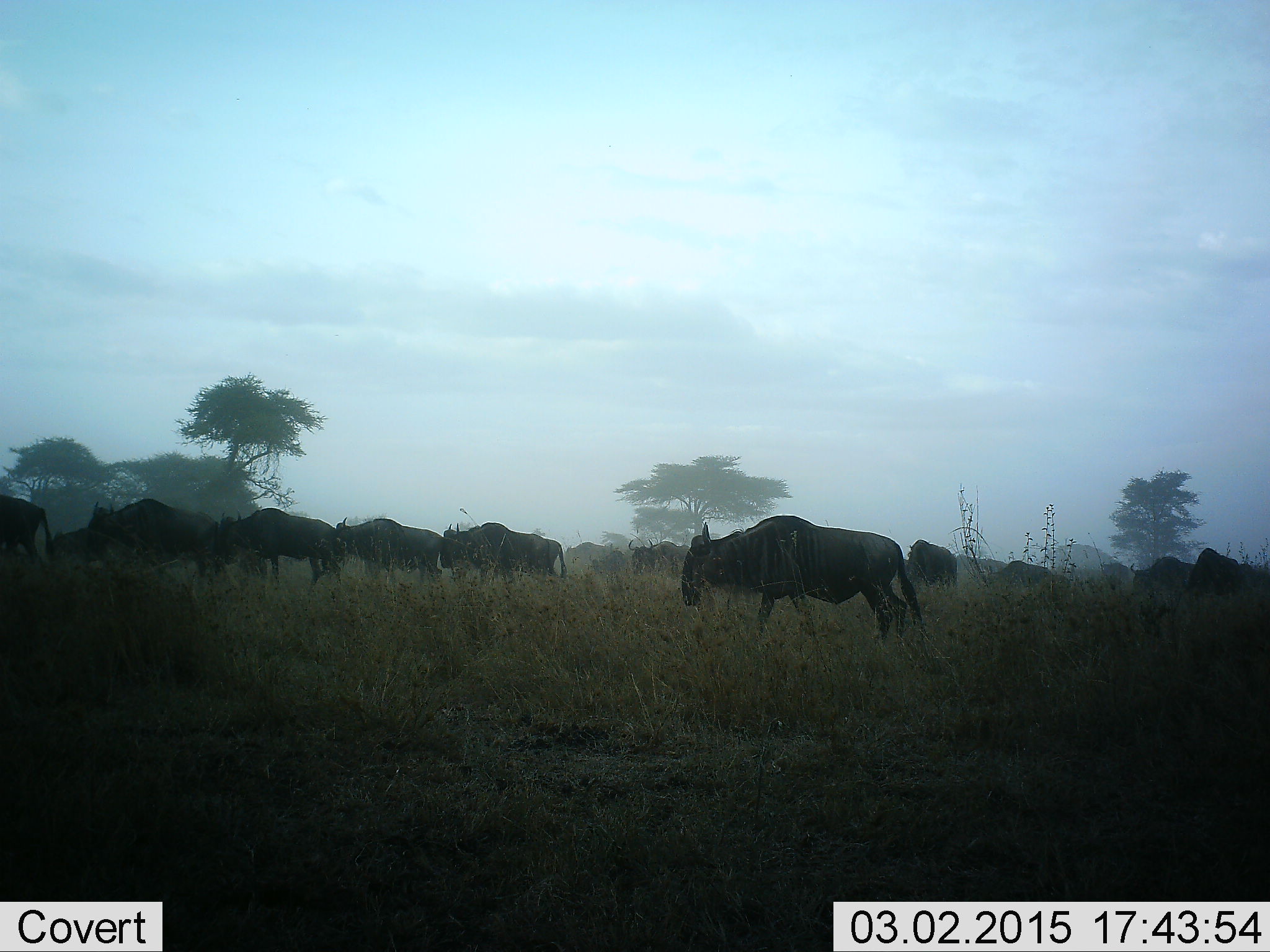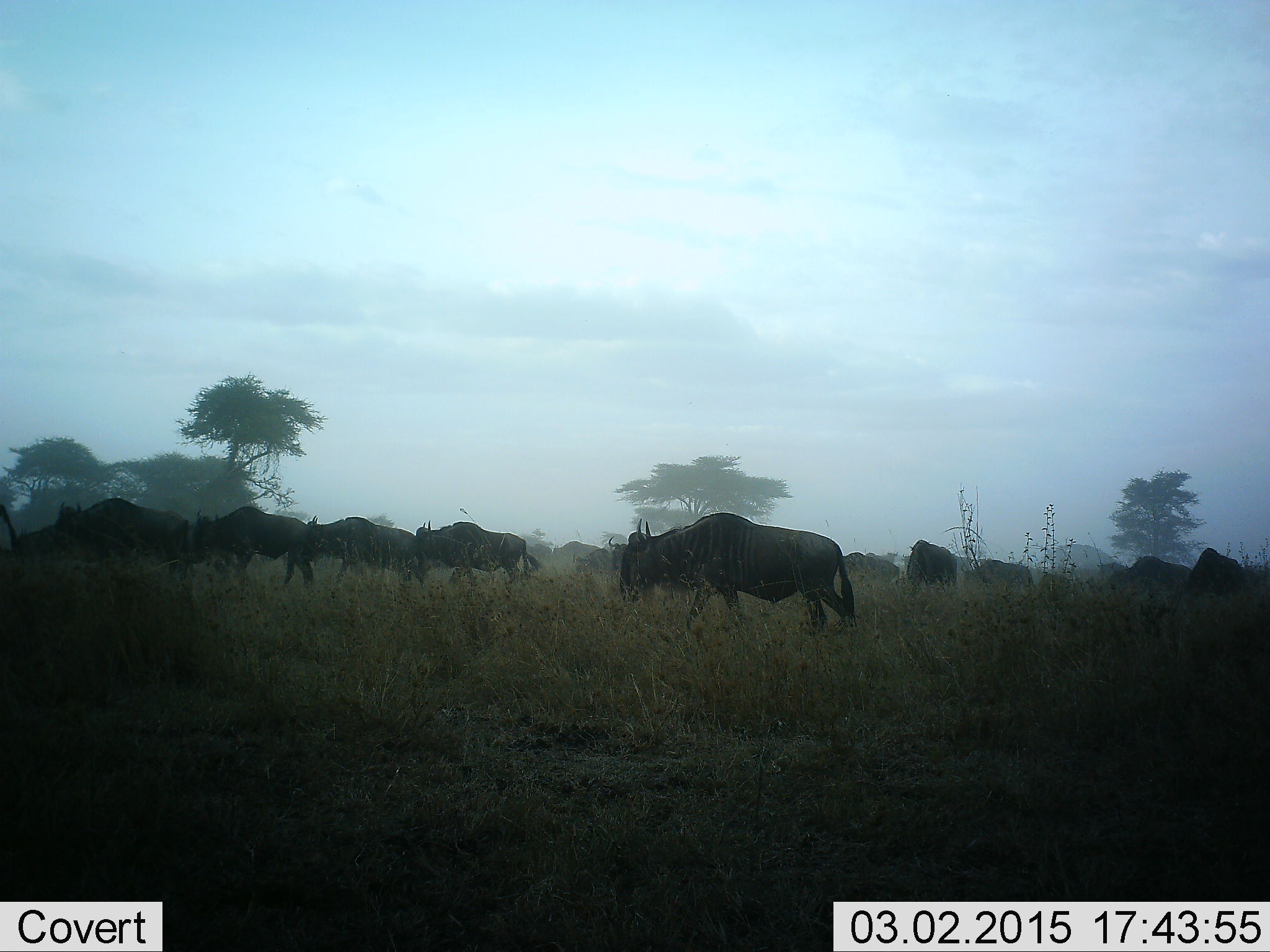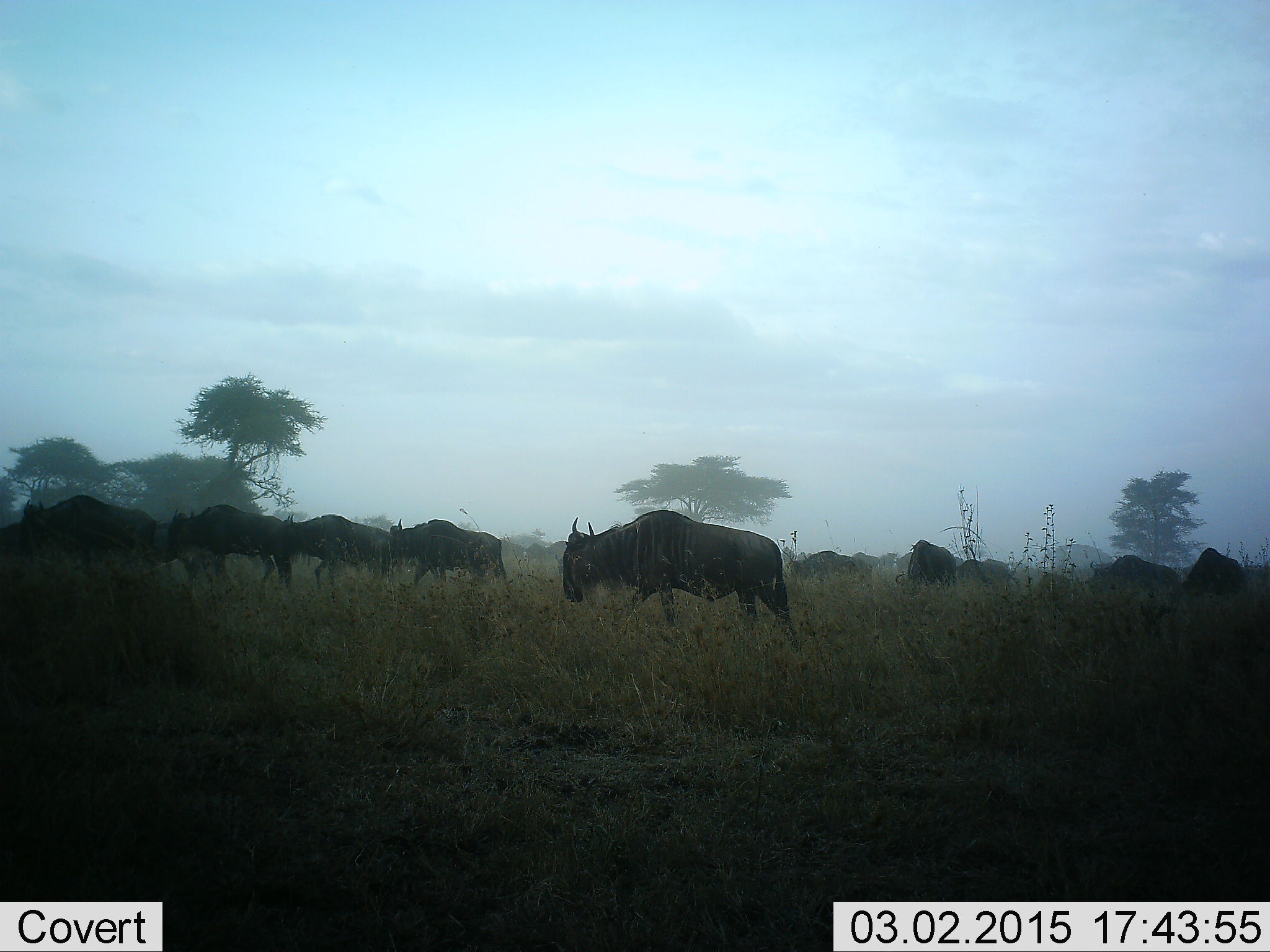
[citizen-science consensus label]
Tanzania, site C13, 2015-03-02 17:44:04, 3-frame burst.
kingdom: Animalia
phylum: Chordata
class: Mammalia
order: Artiodactyla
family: Bovidae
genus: Connochaetes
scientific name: Connochaetes taurinus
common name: blue wildebeest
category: wildebeest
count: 11-50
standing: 30%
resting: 10%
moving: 100%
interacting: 0%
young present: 0%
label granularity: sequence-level